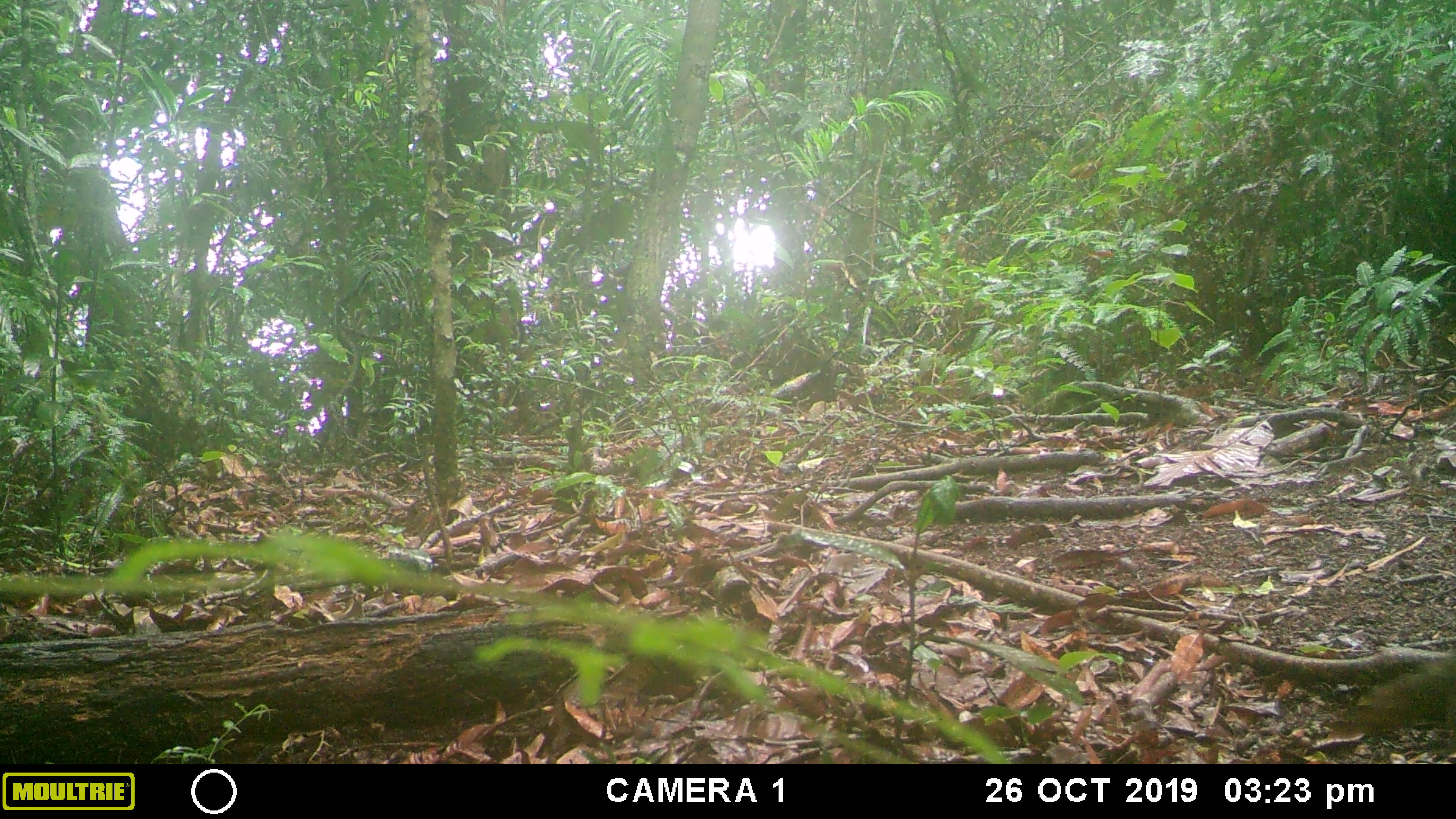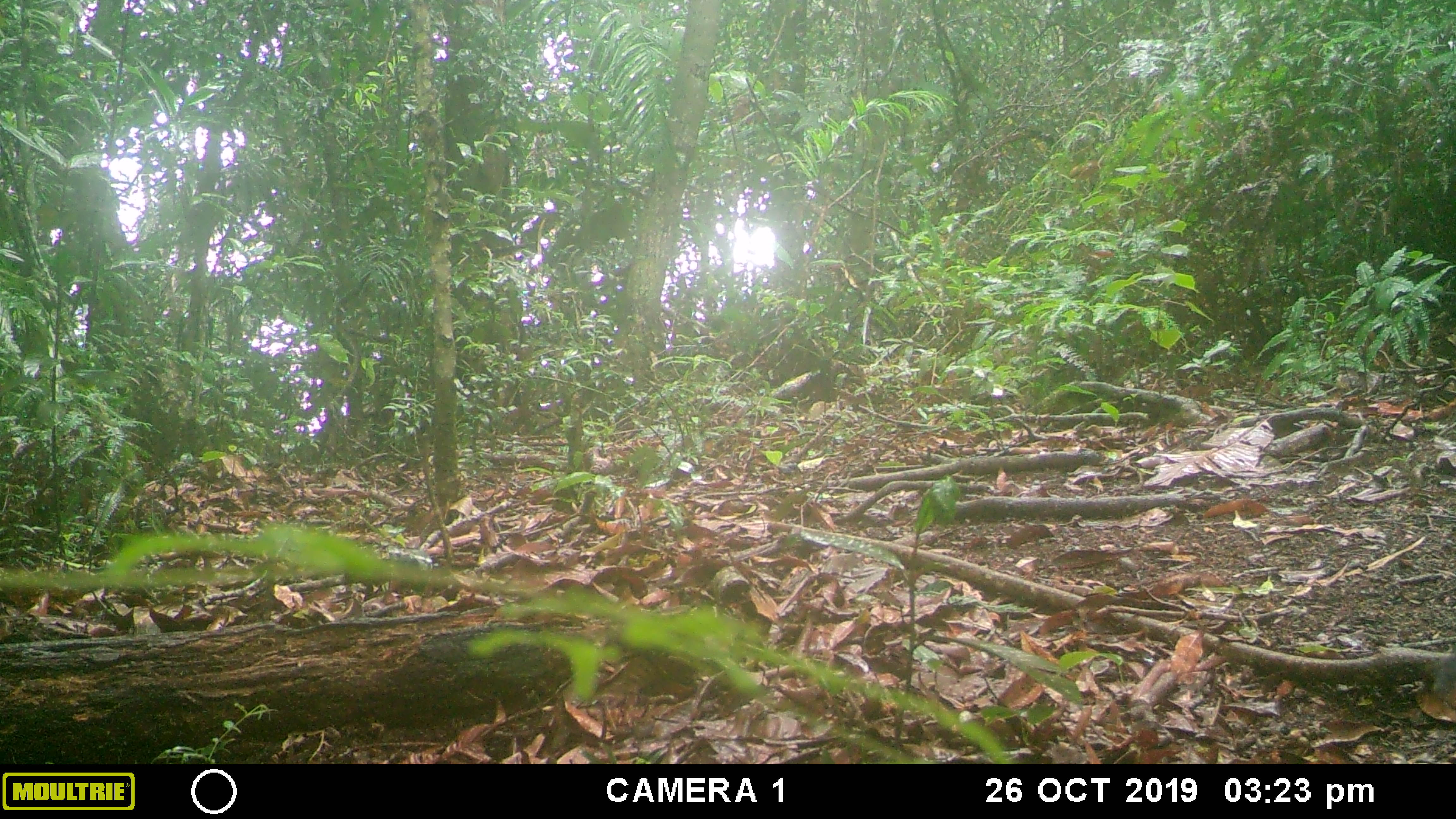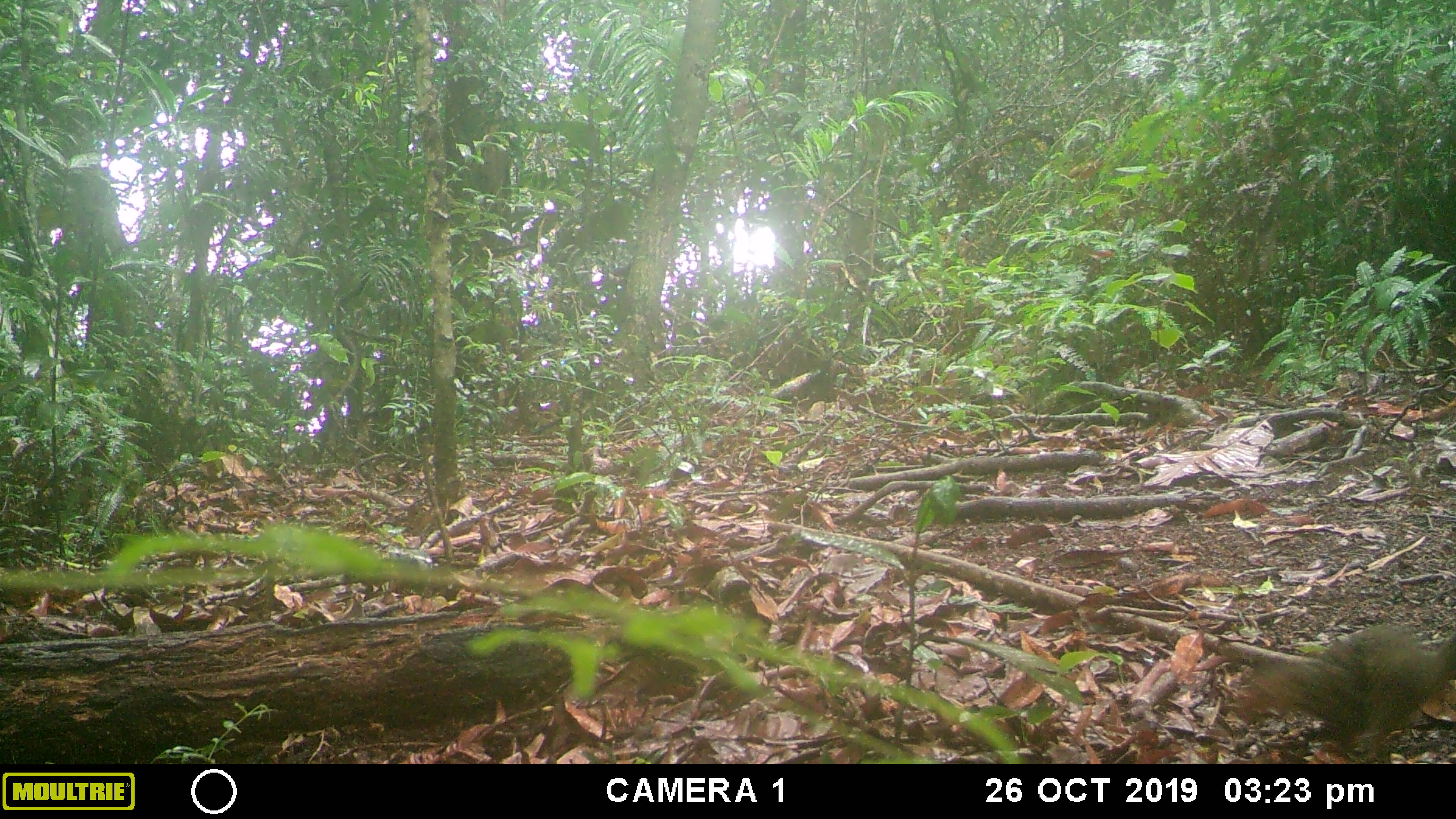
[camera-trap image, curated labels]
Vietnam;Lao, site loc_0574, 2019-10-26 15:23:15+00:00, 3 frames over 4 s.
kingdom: Animalia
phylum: Chordata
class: Mammalia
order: Rodentia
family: Sciuridae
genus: Dremomys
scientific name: Dremomys rufigenis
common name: red-cheeked squirrel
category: red cheeked squirrel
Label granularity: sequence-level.